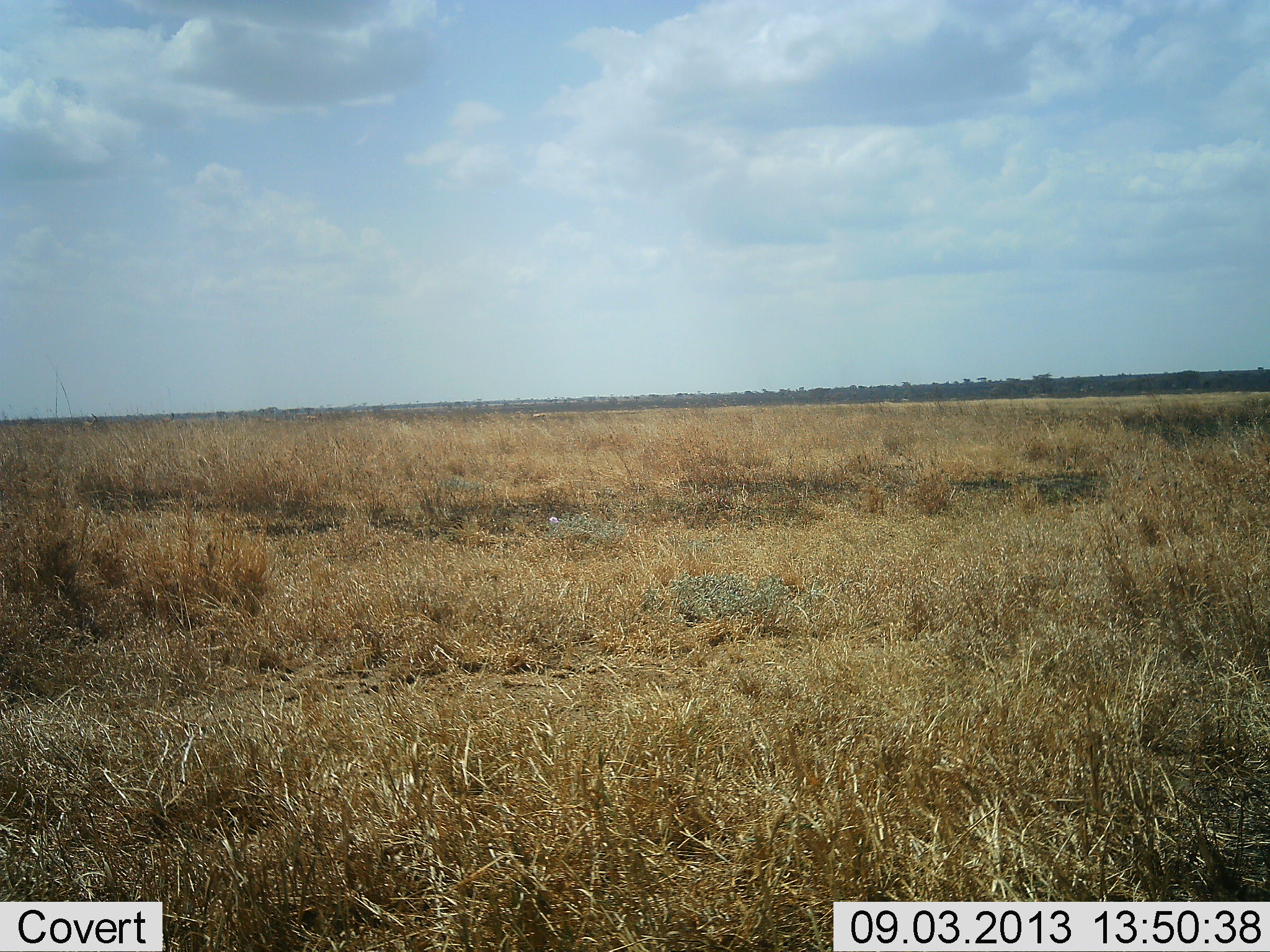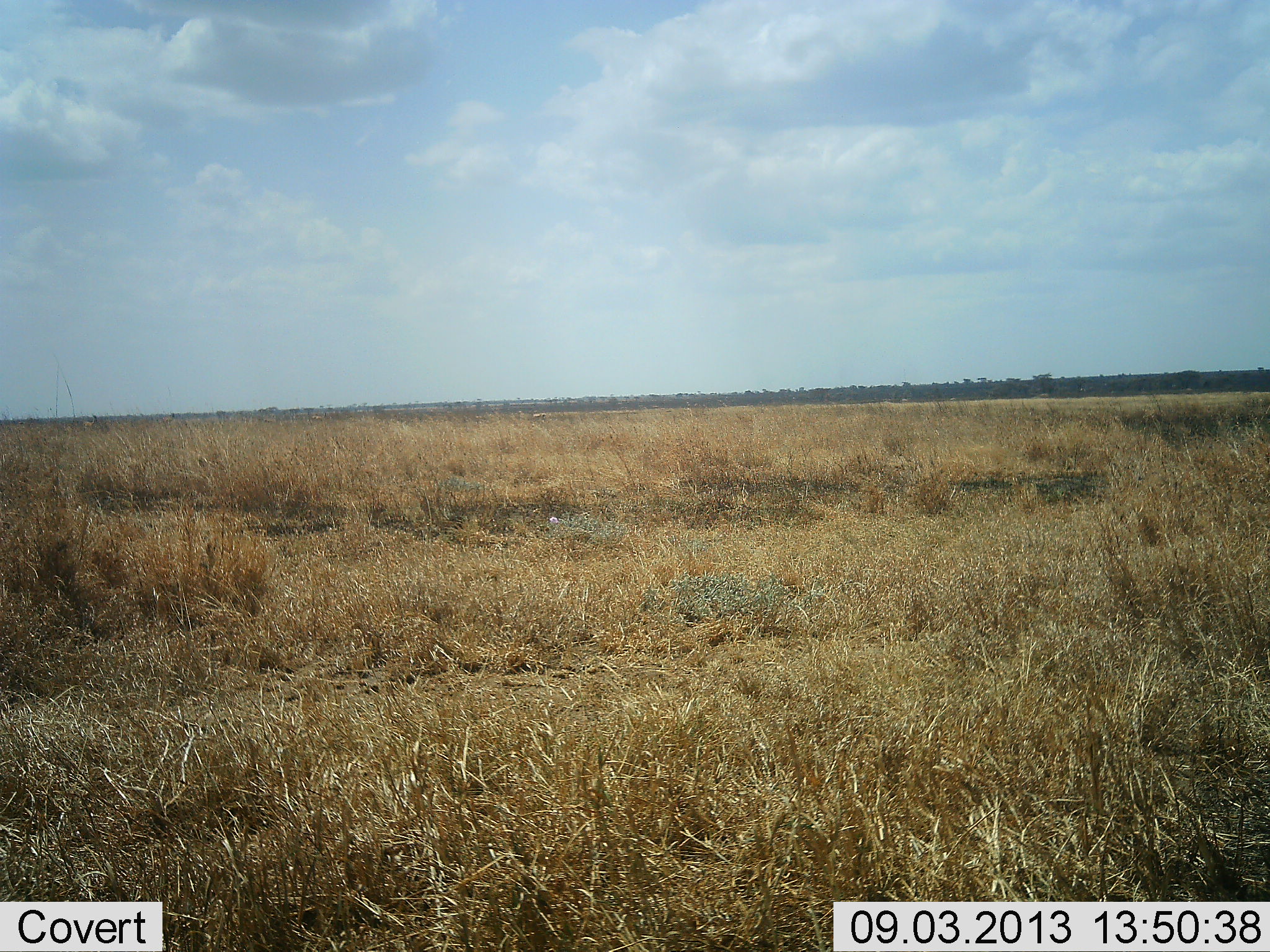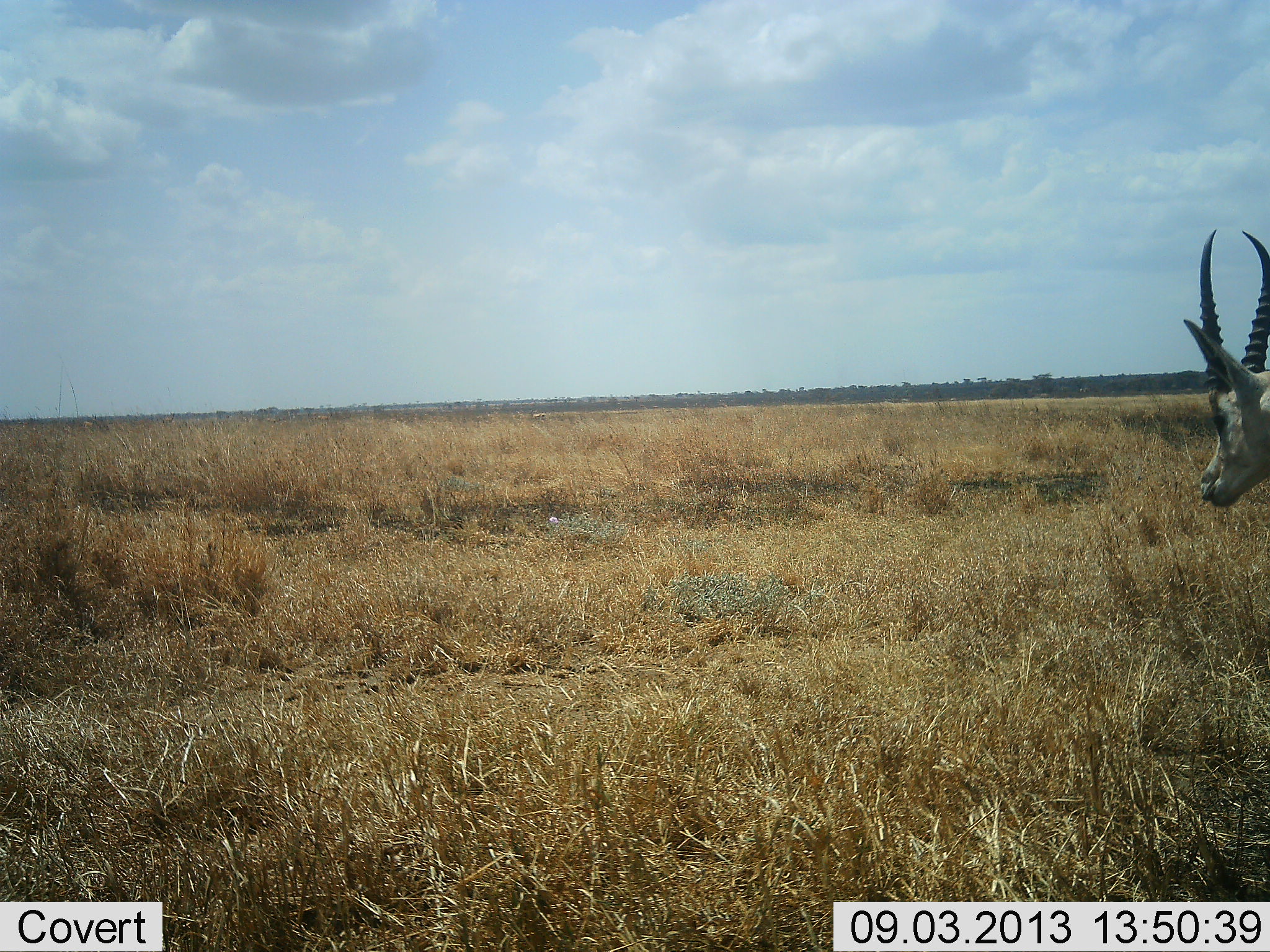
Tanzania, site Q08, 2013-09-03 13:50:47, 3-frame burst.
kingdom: Animalia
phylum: Chordata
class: Mammalia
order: Artiodactyla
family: Bovidae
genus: Nanger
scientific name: Nanger granti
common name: grant's gazelle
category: gazellegrants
Gazellegrants (grant's gazelle) (Nanger granti), count 1. Behavior (volunteer vote fractions): standing 29%, resting 0%, moving 71%, interacting 0%. Young present (vote fraction): 0%. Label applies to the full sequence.